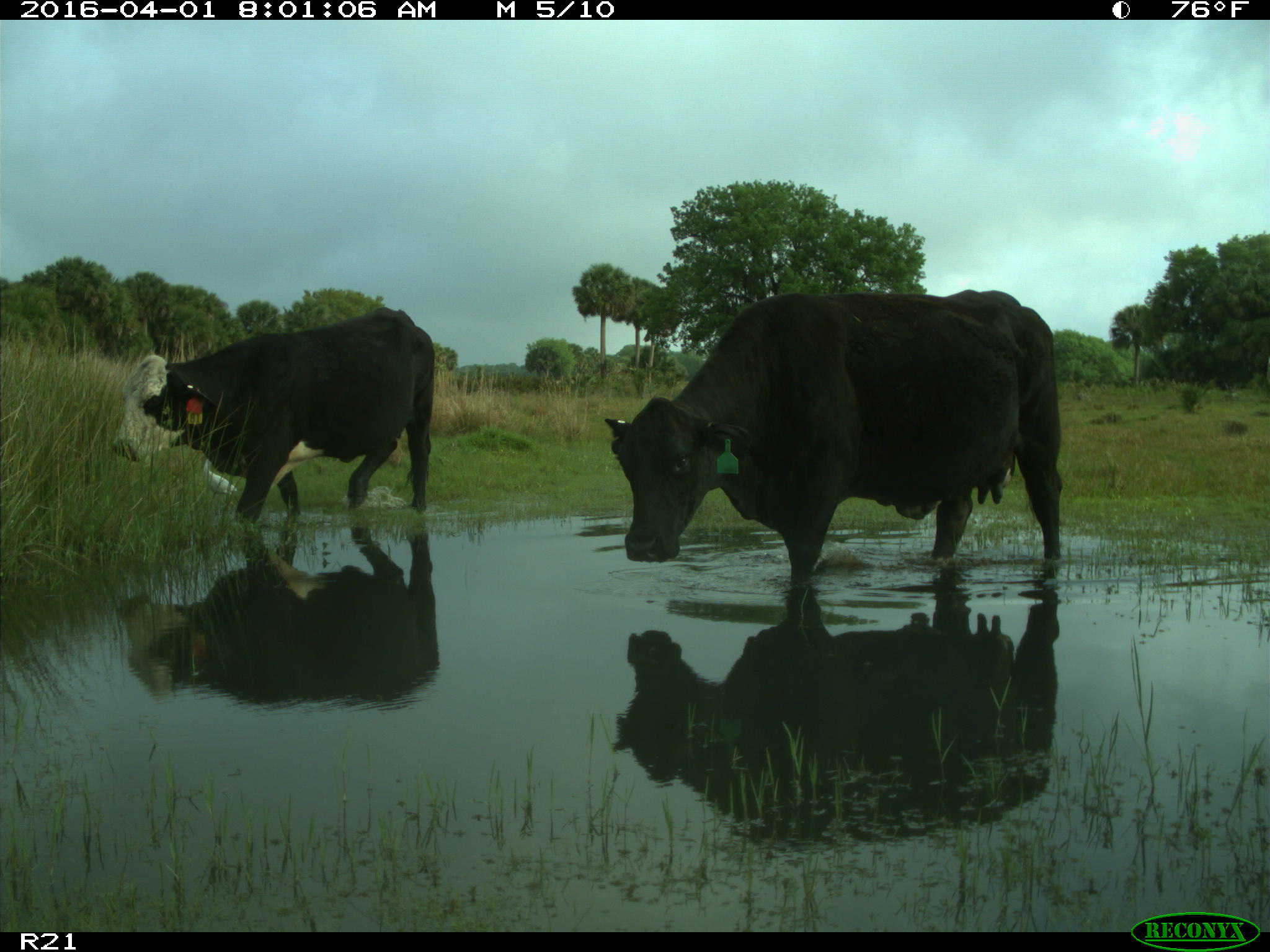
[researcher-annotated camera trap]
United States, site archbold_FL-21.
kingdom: Animalia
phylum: Chordata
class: Mammalia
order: Artiodactyla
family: Bovidae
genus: Bos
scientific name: Bos taurus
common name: domestic cow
Bos taurus (domestic cow).